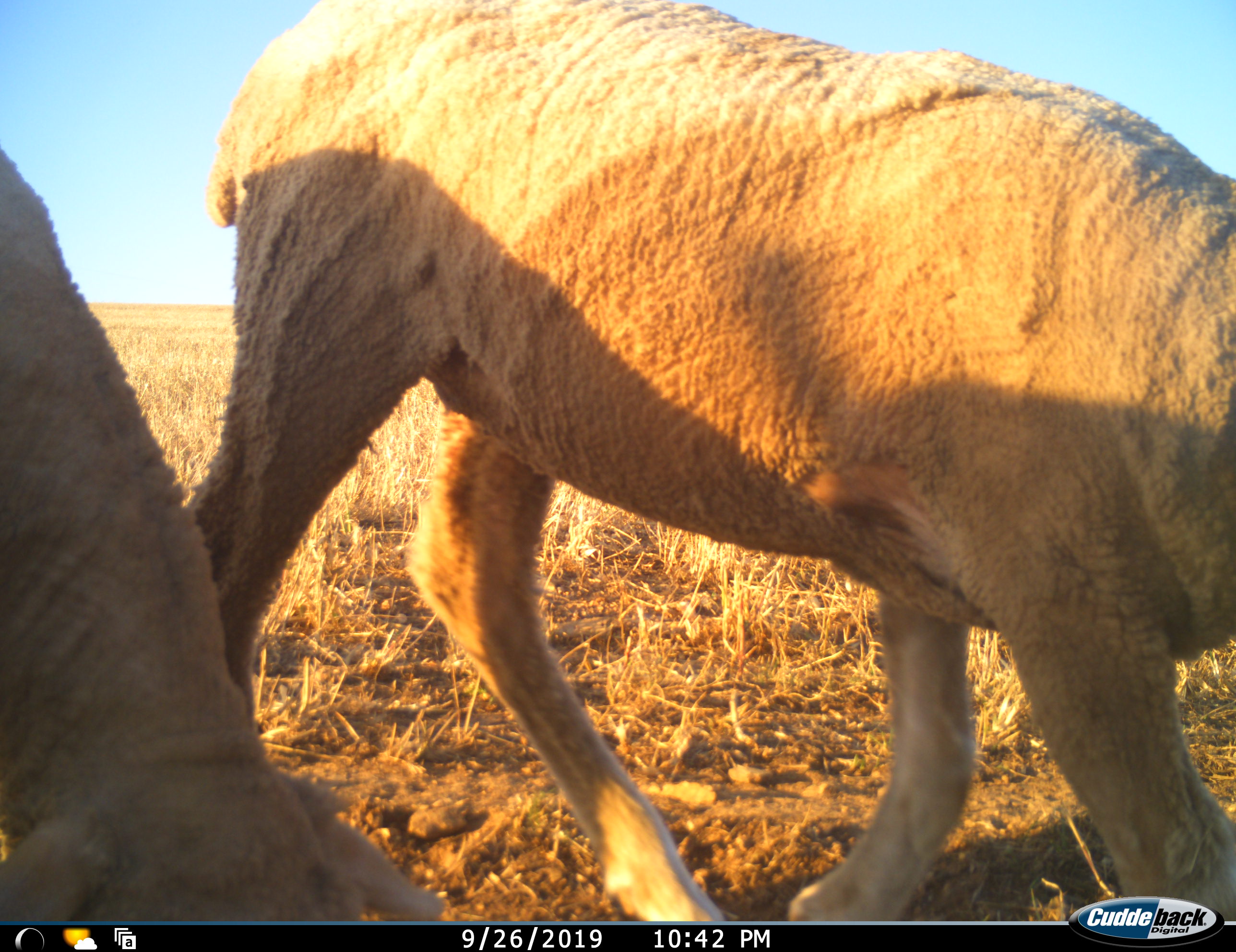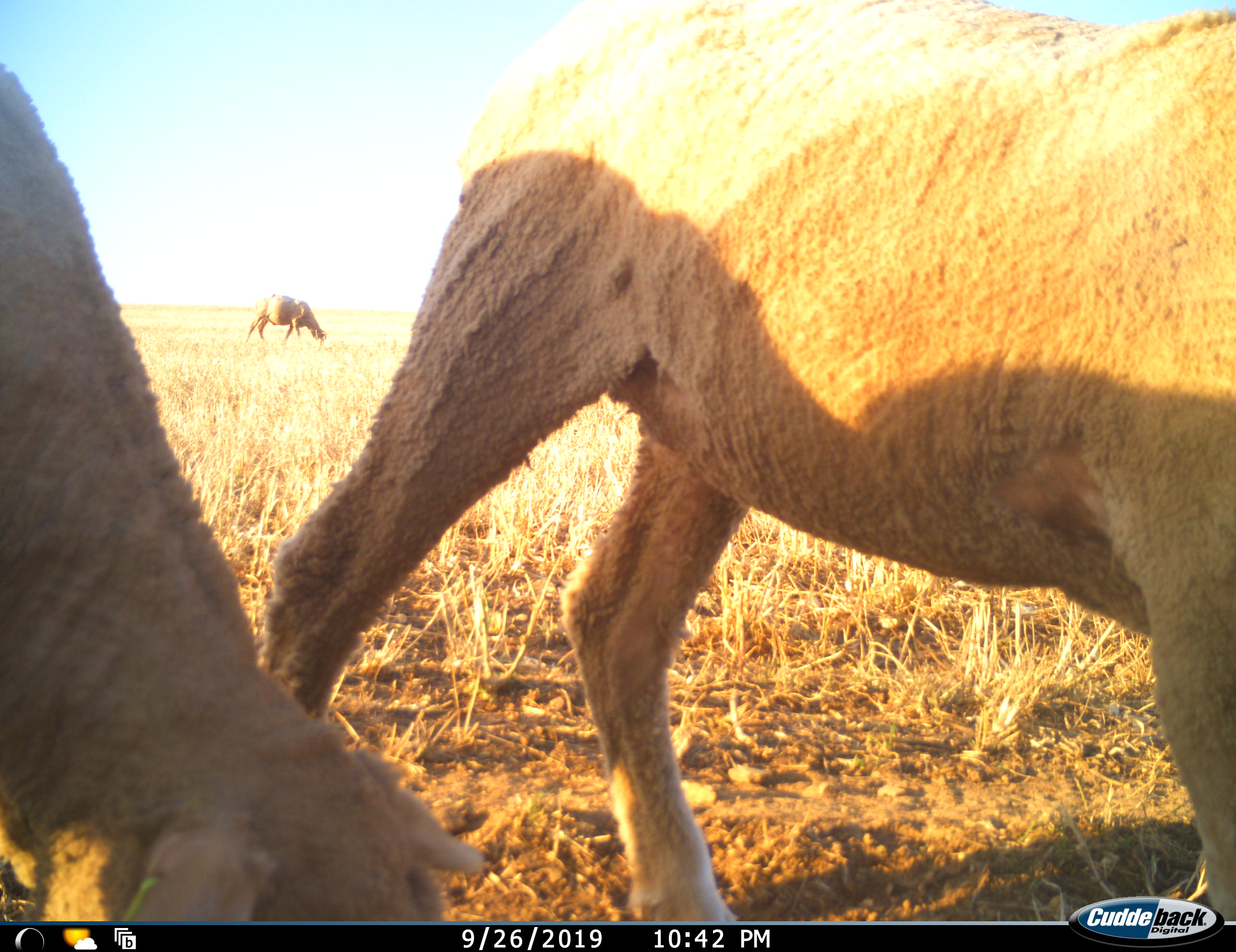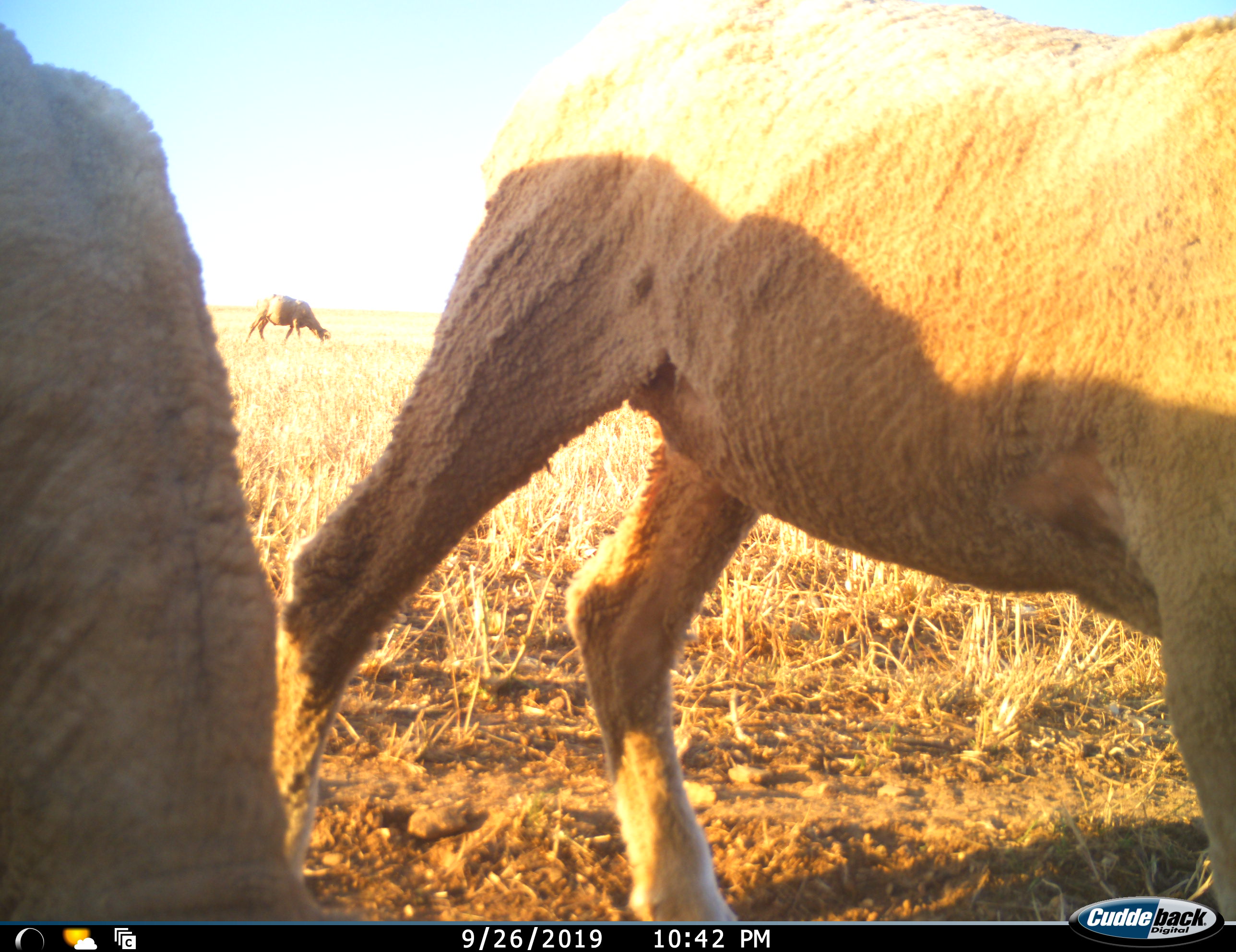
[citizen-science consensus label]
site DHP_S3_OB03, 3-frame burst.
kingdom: Animalia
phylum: Chordata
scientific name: Vertebrata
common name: domestic animal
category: domesticanimal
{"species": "domesticanimal (domestic animal) (Vertebrata)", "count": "3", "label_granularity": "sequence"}